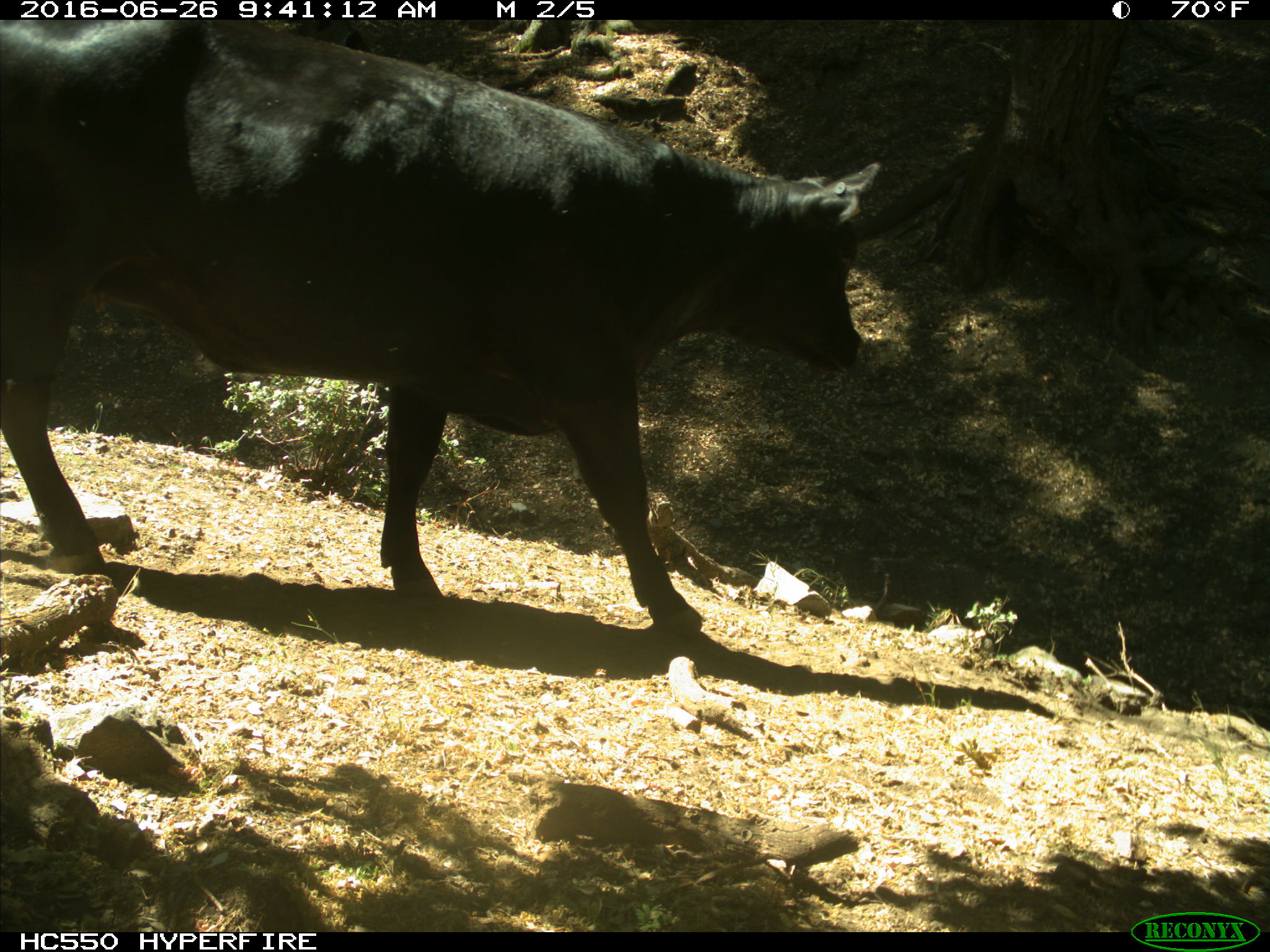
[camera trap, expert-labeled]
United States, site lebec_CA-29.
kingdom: Animalia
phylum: Chordata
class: Mammalia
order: Artiodactyla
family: Bovidae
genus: Bos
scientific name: Bos taurus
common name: domestic cow